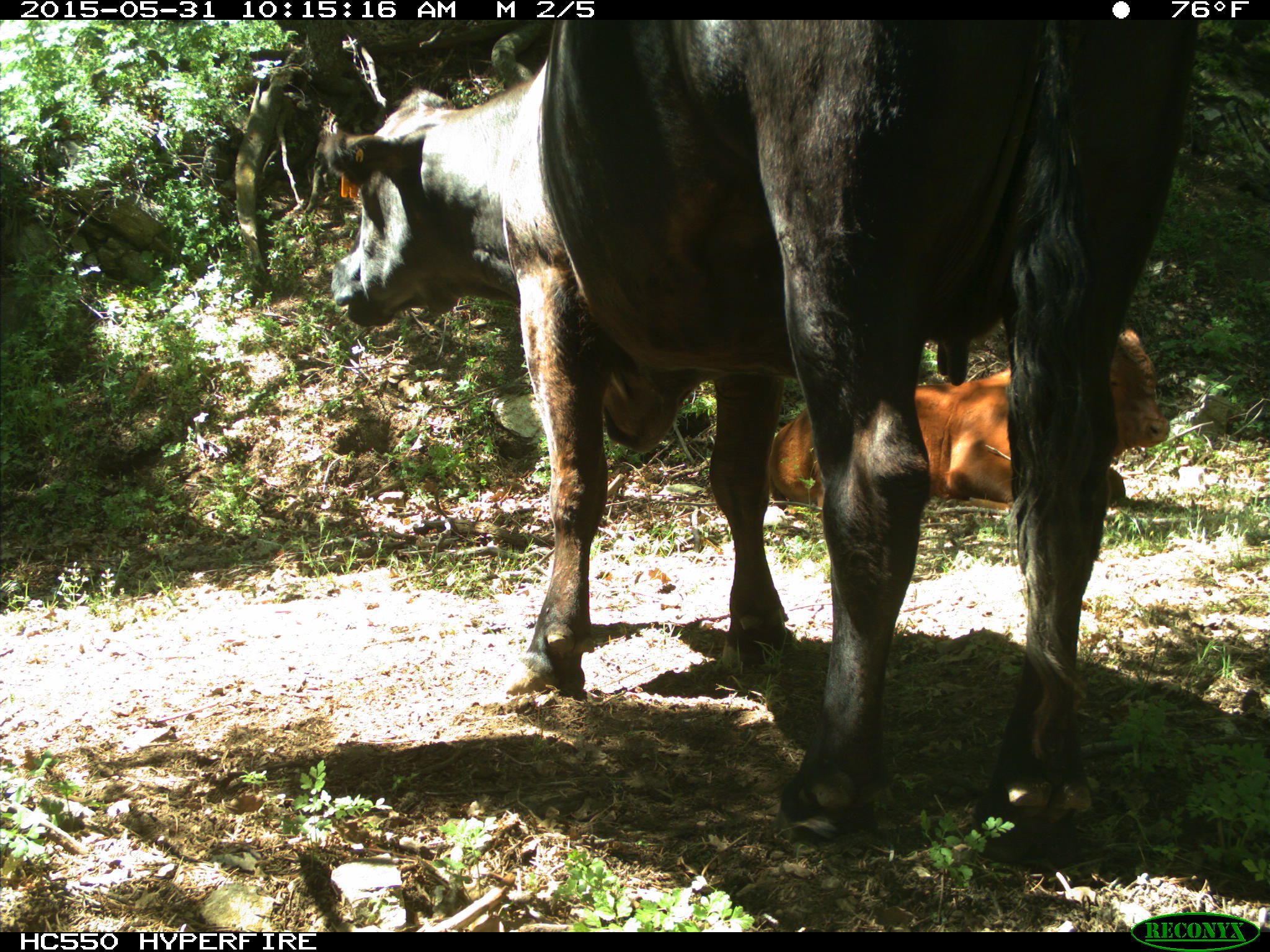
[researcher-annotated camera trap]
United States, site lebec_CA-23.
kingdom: Animalia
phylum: Chordata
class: Mammalia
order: Artiodactyla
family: Bovidae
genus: Bos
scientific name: Bos taurus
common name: domestic cow